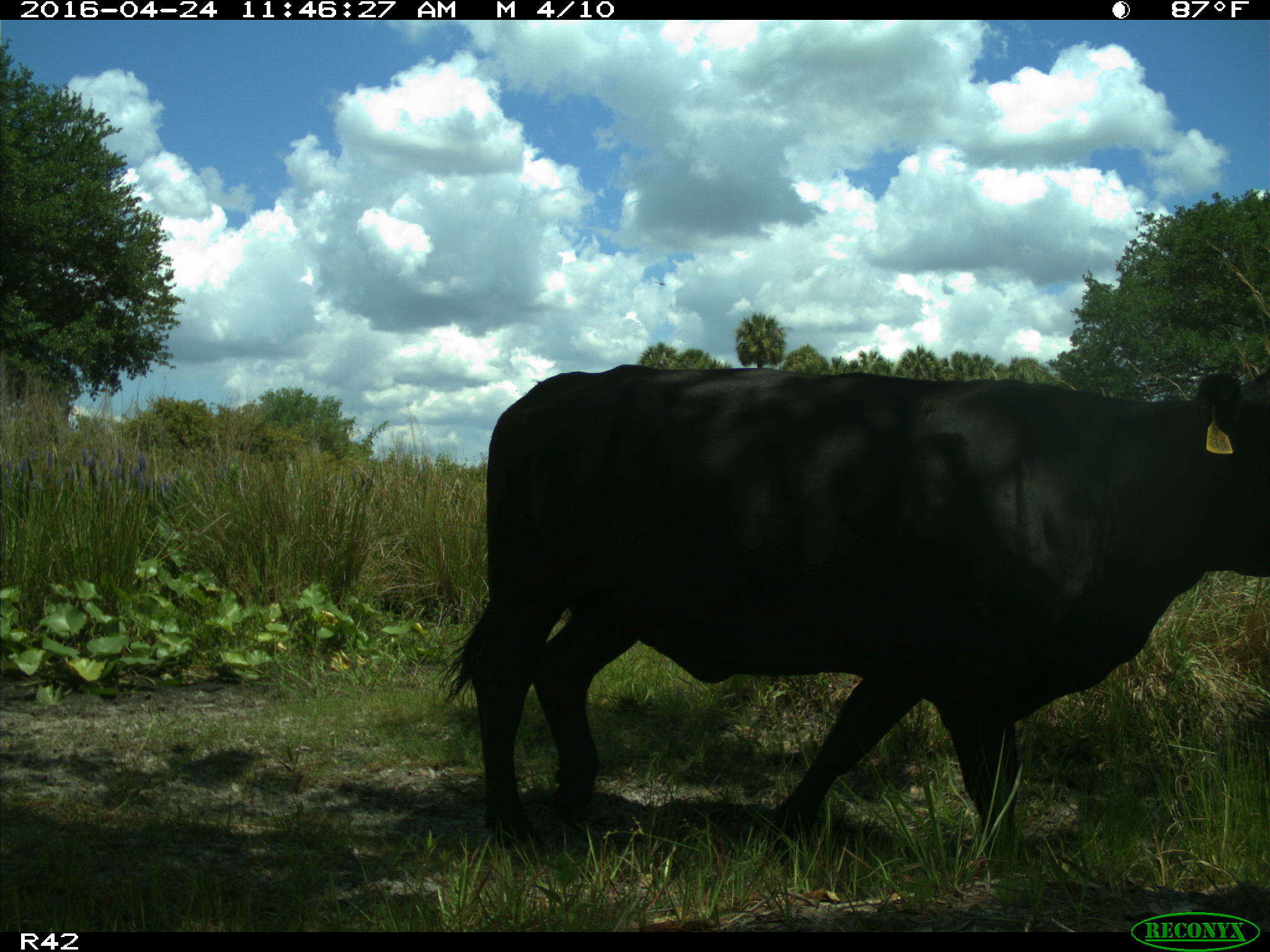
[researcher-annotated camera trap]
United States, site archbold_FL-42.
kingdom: Animalia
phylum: Chordata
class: Mammalia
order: Artiodactyla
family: Bovidae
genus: Bos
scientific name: Bos taurus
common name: domestic cow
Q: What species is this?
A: Bos taurus (domestic cow).